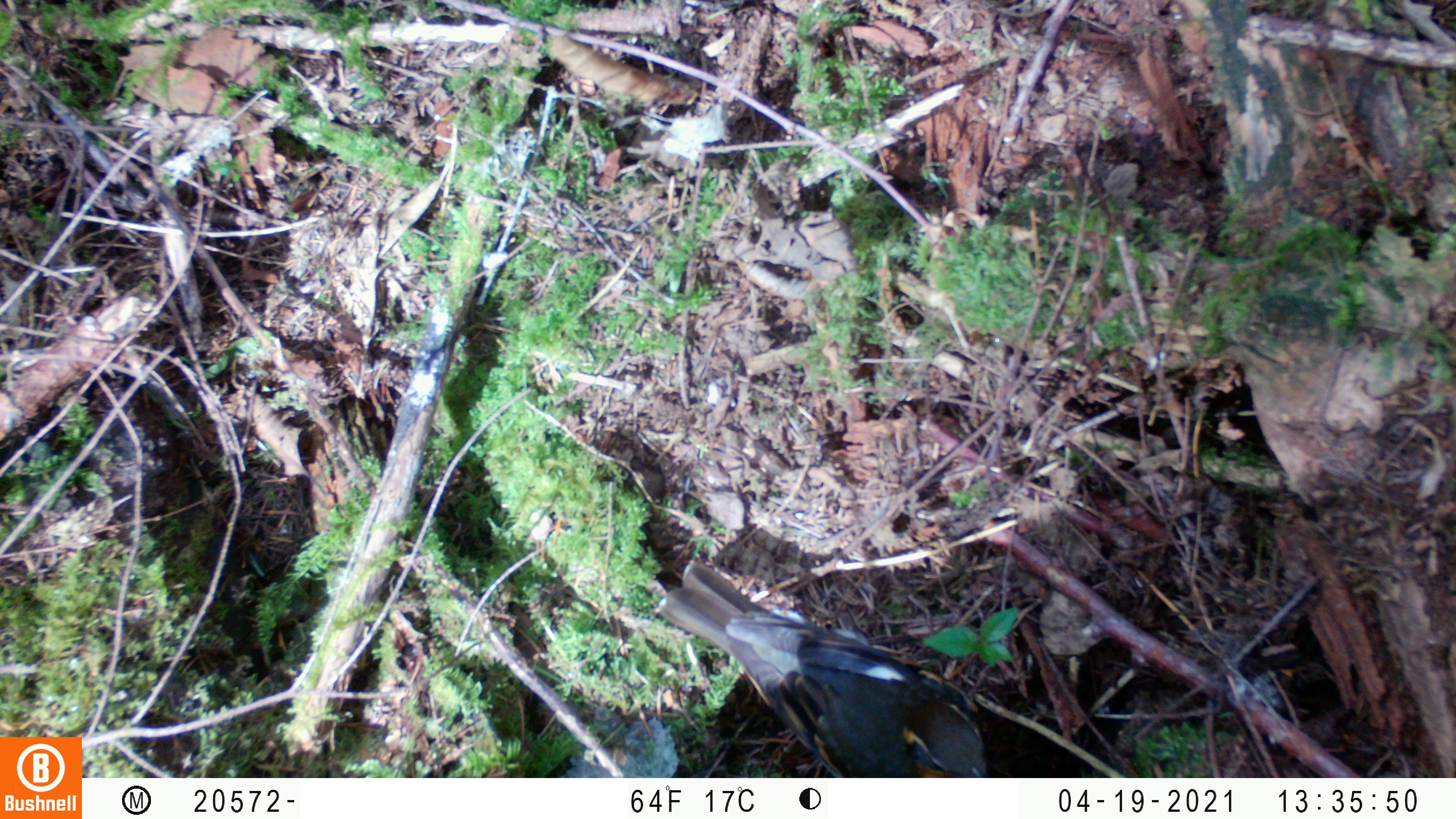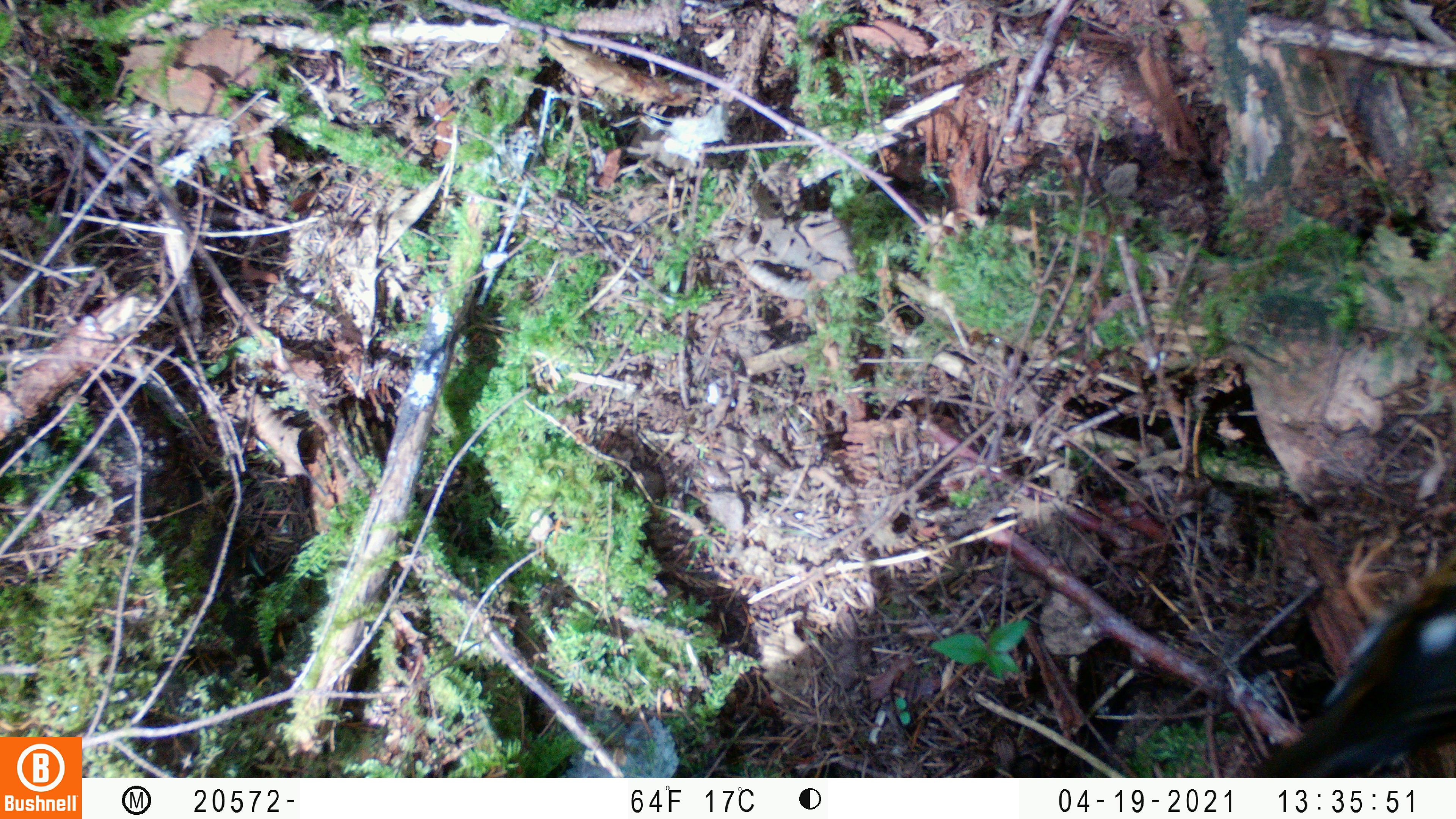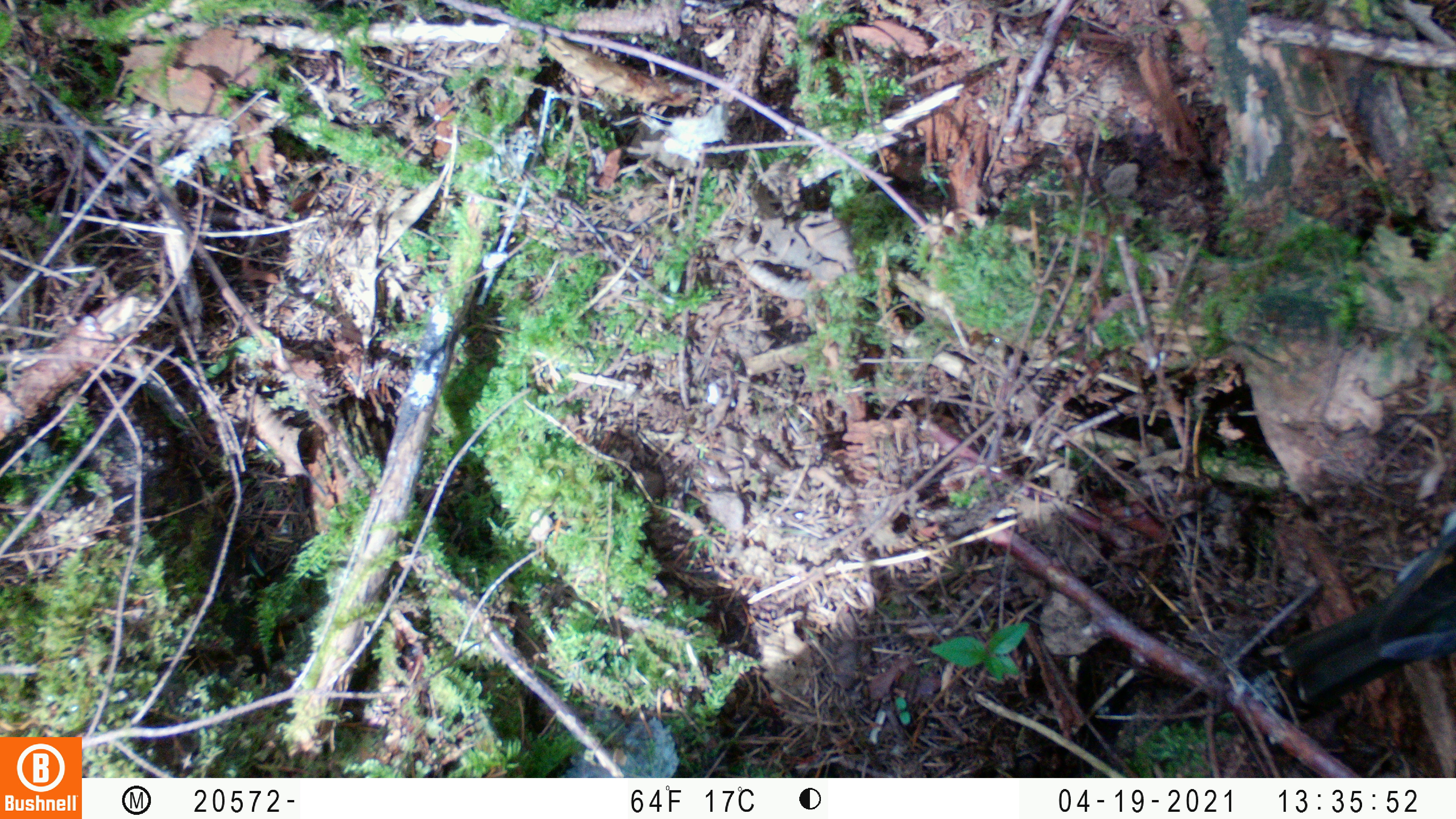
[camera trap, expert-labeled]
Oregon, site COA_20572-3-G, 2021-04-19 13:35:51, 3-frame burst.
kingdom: Animalia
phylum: Chordata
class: Aves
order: Passeriformes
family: Turdidae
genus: Ixoreus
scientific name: Ixoreus naevius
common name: varied thrush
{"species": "varied thrush (Ixoreus naevius)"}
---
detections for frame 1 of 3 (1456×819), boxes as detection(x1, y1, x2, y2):
varied thrush: detection(648, 553, 992, 773)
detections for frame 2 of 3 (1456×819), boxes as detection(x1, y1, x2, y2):
varied thrush: detection(1246, 546, 1454, 767)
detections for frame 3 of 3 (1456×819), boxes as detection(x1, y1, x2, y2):
varied thrush: detection(1273, 511, 1454, 723)